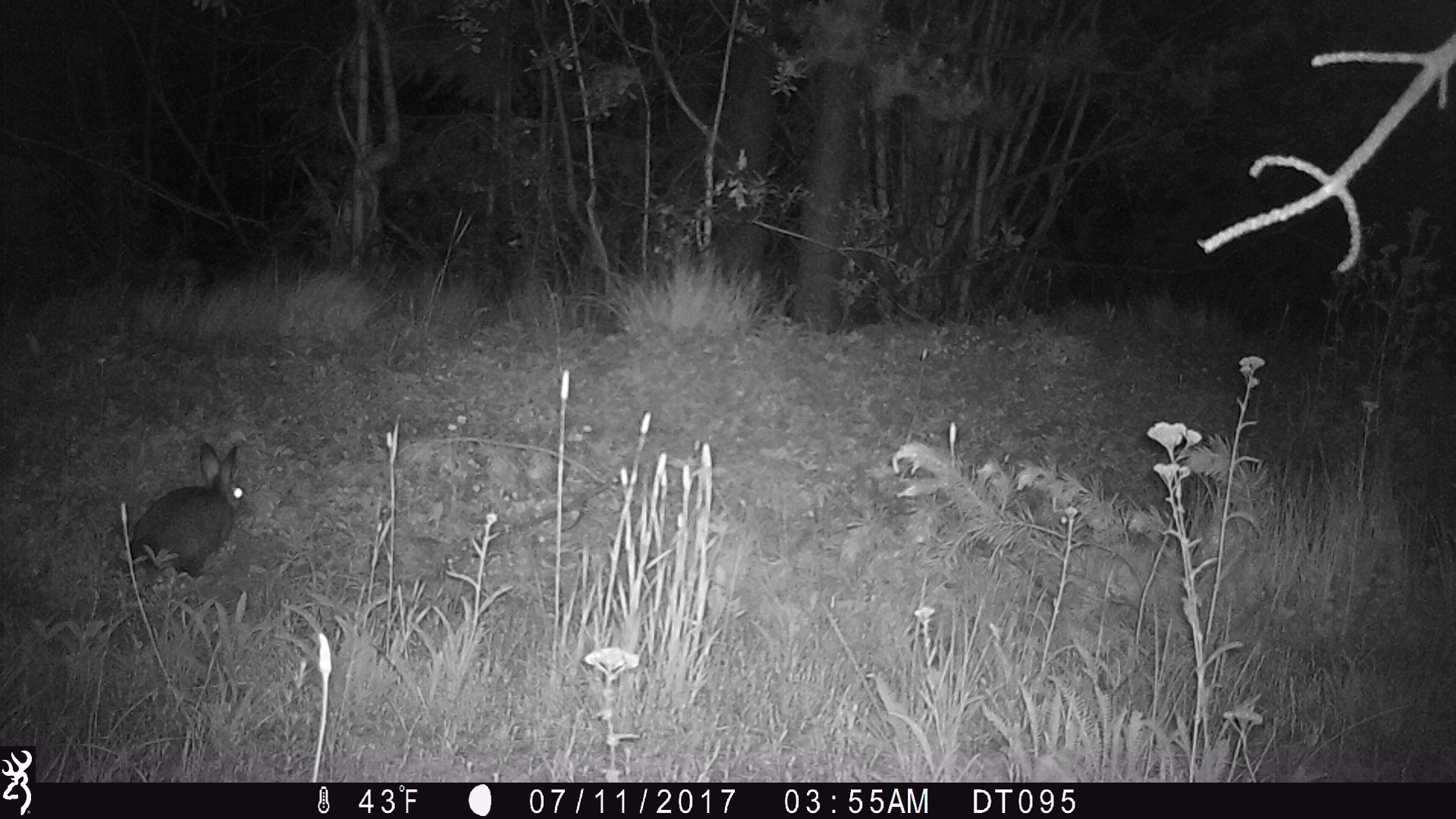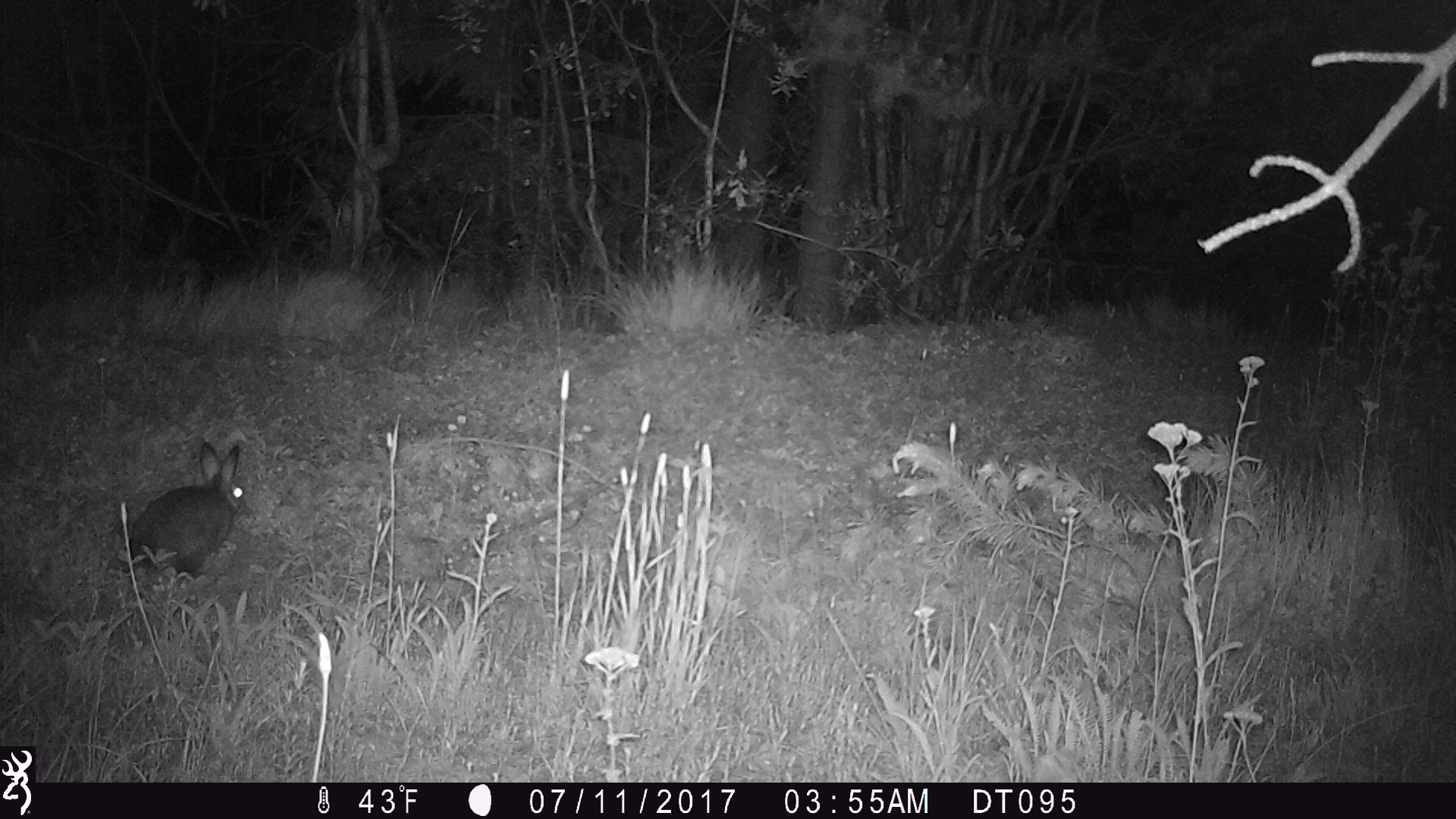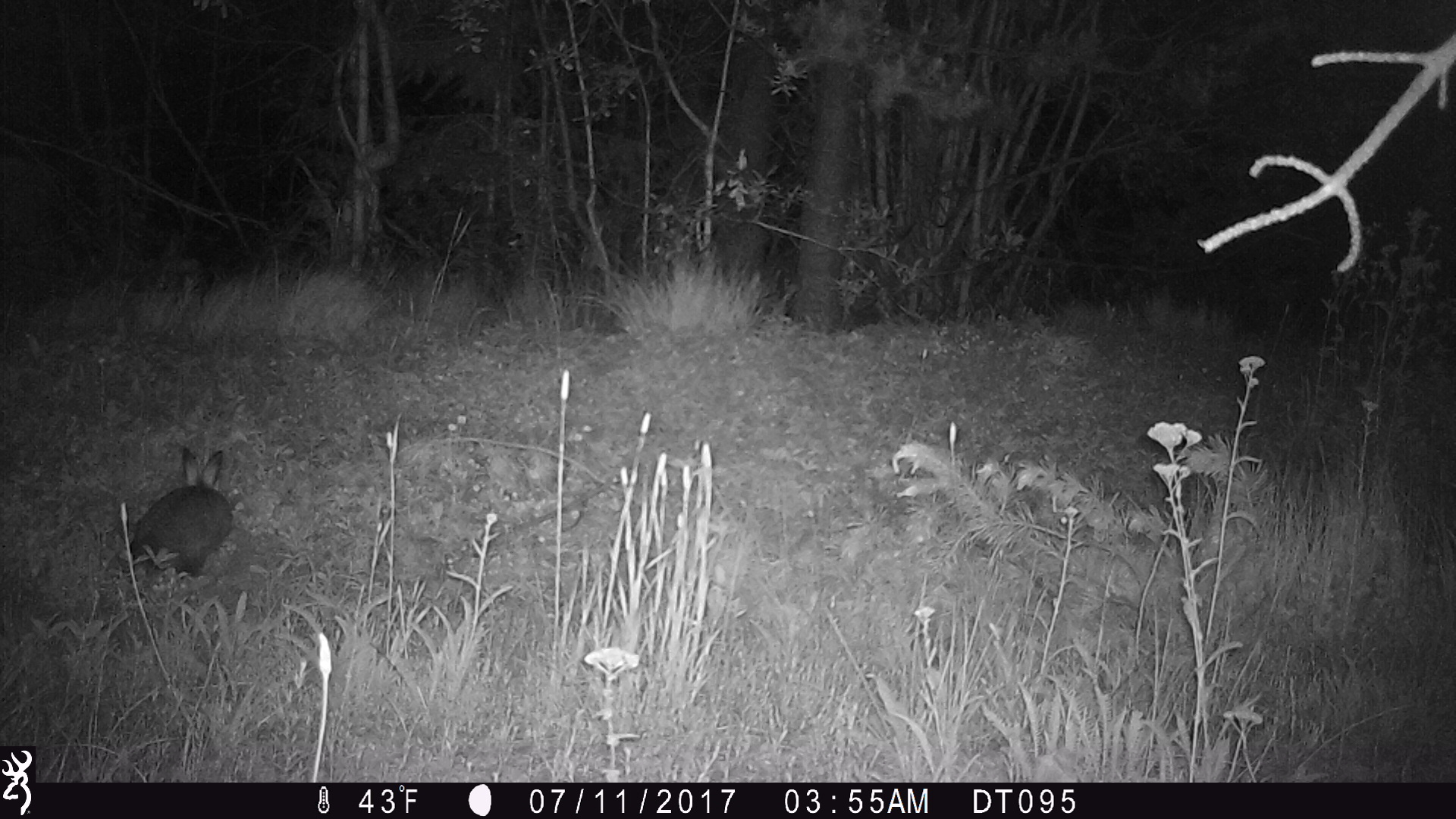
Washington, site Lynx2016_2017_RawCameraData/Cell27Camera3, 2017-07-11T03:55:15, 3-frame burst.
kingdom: Animalia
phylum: Chordata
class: Mammalia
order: Lagomorpha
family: Leporidae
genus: Lepus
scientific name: Lepus americanus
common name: snowshoe hare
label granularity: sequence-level